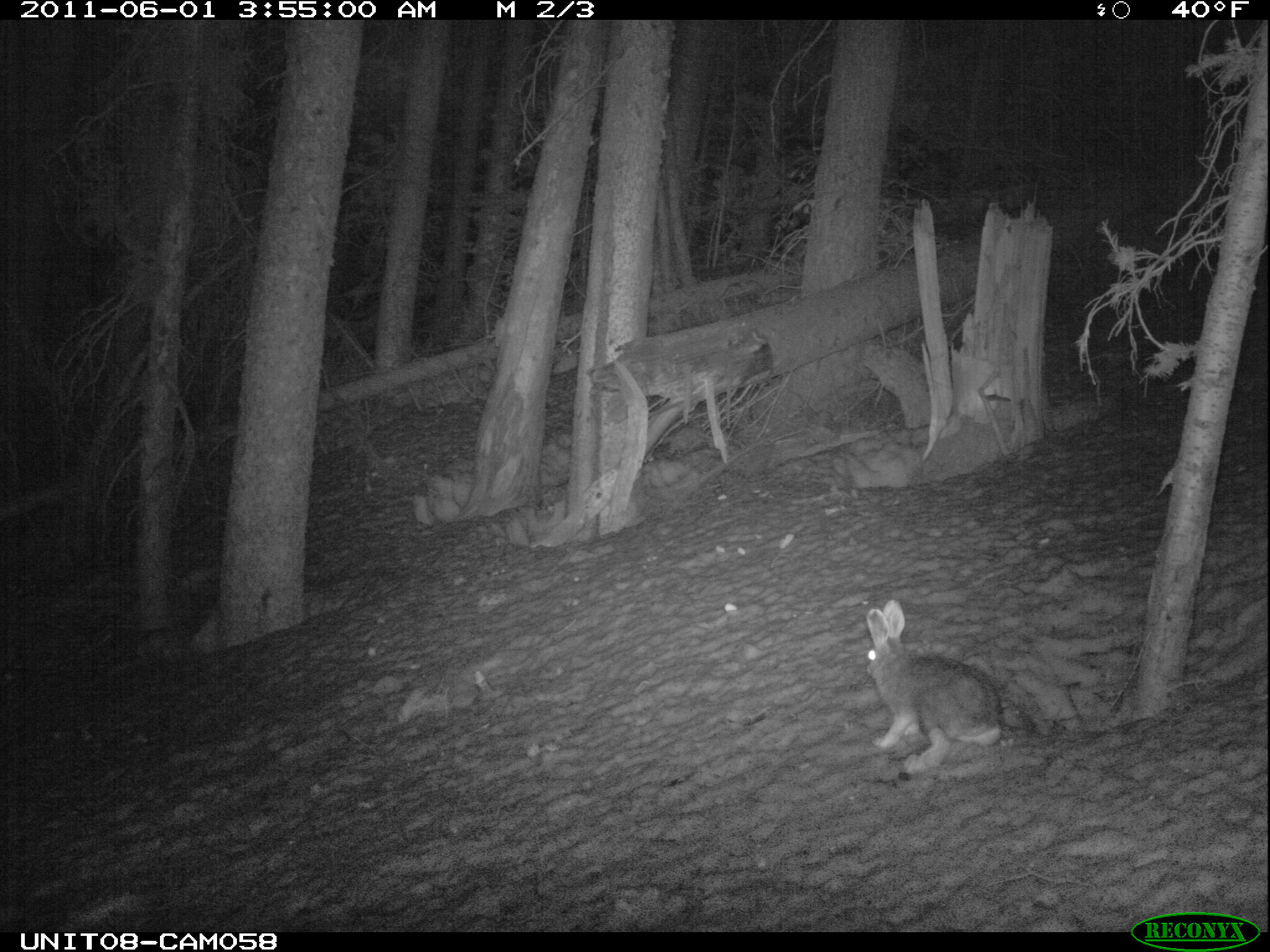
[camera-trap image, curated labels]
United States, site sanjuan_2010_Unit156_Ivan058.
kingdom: Animalia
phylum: Chordata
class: Mammalia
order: Lagomorpha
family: Leporidae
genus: Lepus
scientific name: Lepus americanus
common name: snowshoe hare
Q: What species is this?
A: Lepus americanus (snowshoe hare).